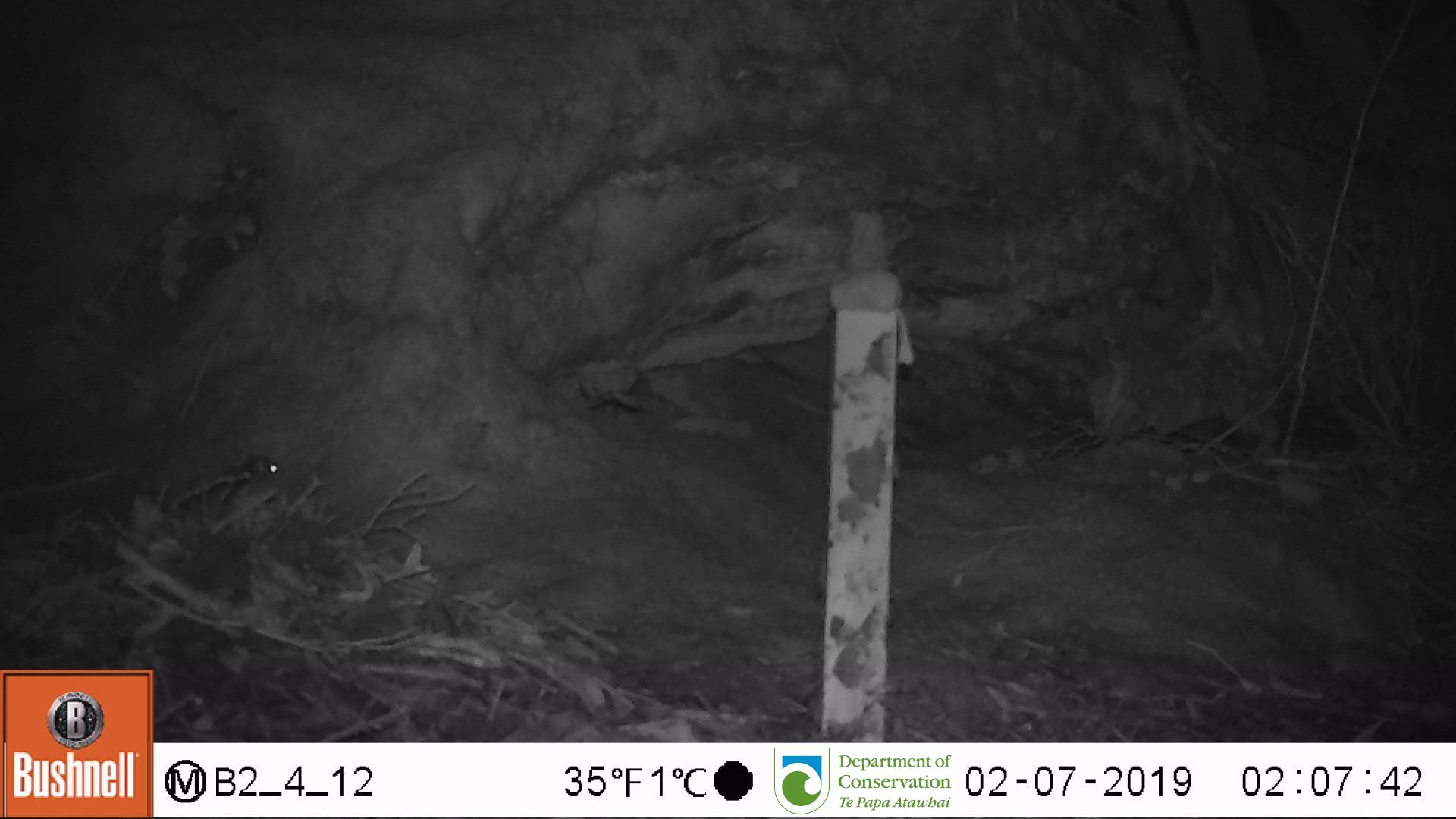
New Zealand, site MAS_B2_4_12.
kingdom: Animalia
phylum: Chordata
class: Mammalia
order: Rodentia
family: Muridae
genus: Mus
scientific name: Mus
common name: mouse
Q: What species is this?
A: Mouse (Mus).